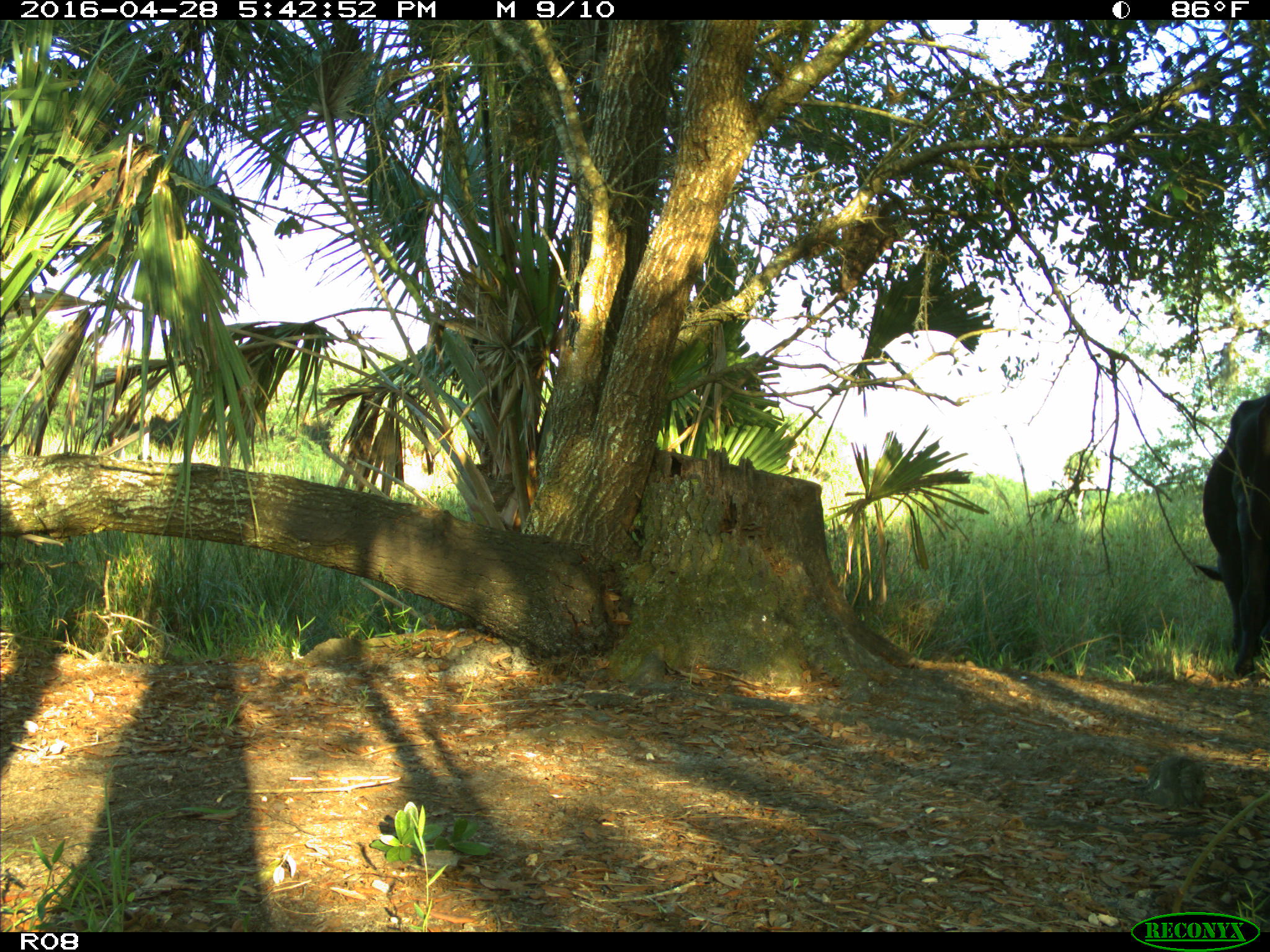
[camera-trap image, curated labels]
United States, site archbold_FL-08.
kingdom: Animalia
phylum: Chordata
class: Mammalia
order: Artiodactyla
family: Bovidae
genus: Bos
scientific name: Bos taurus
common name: domestic cow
Bos taurus (domestic cow).